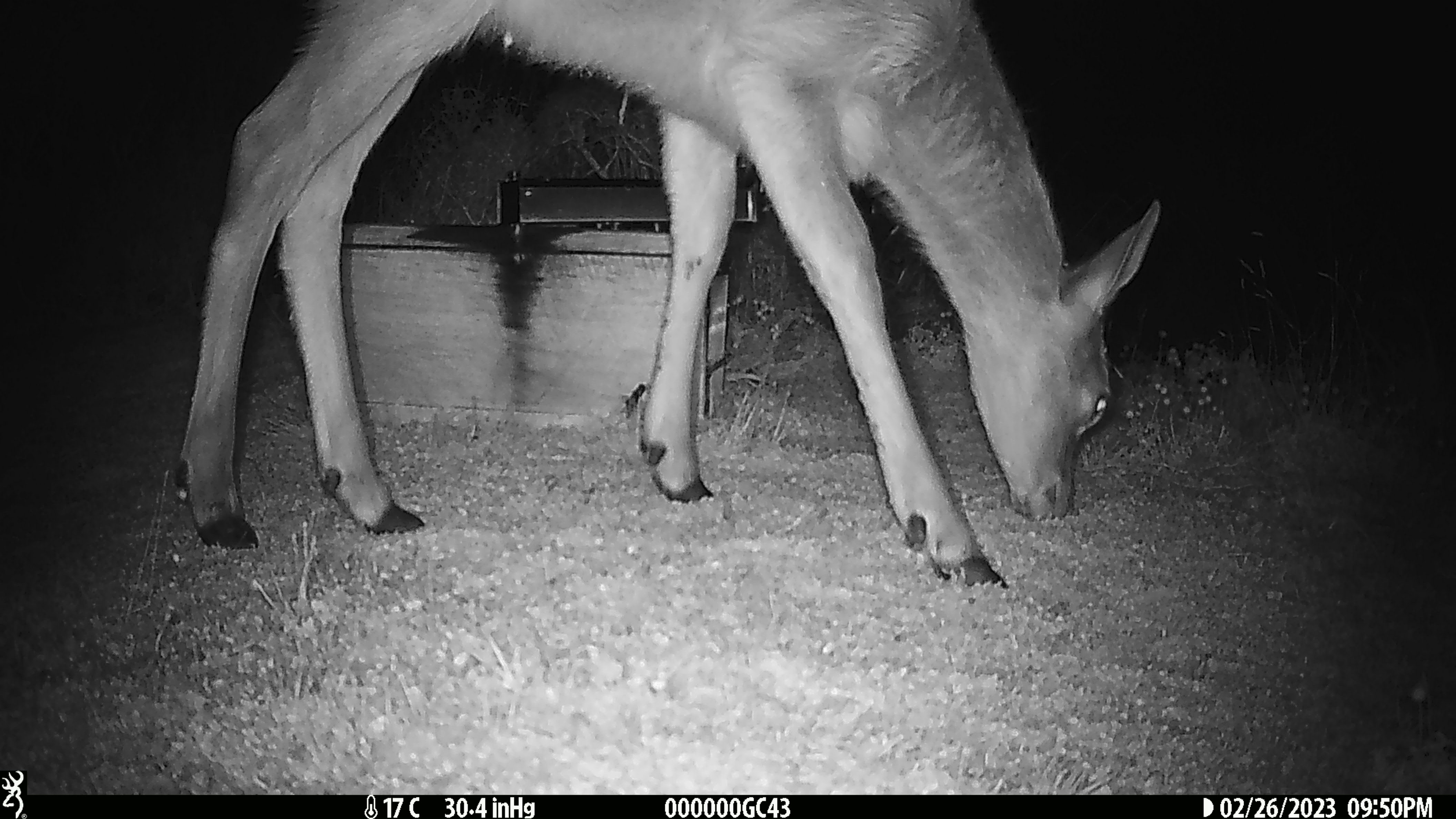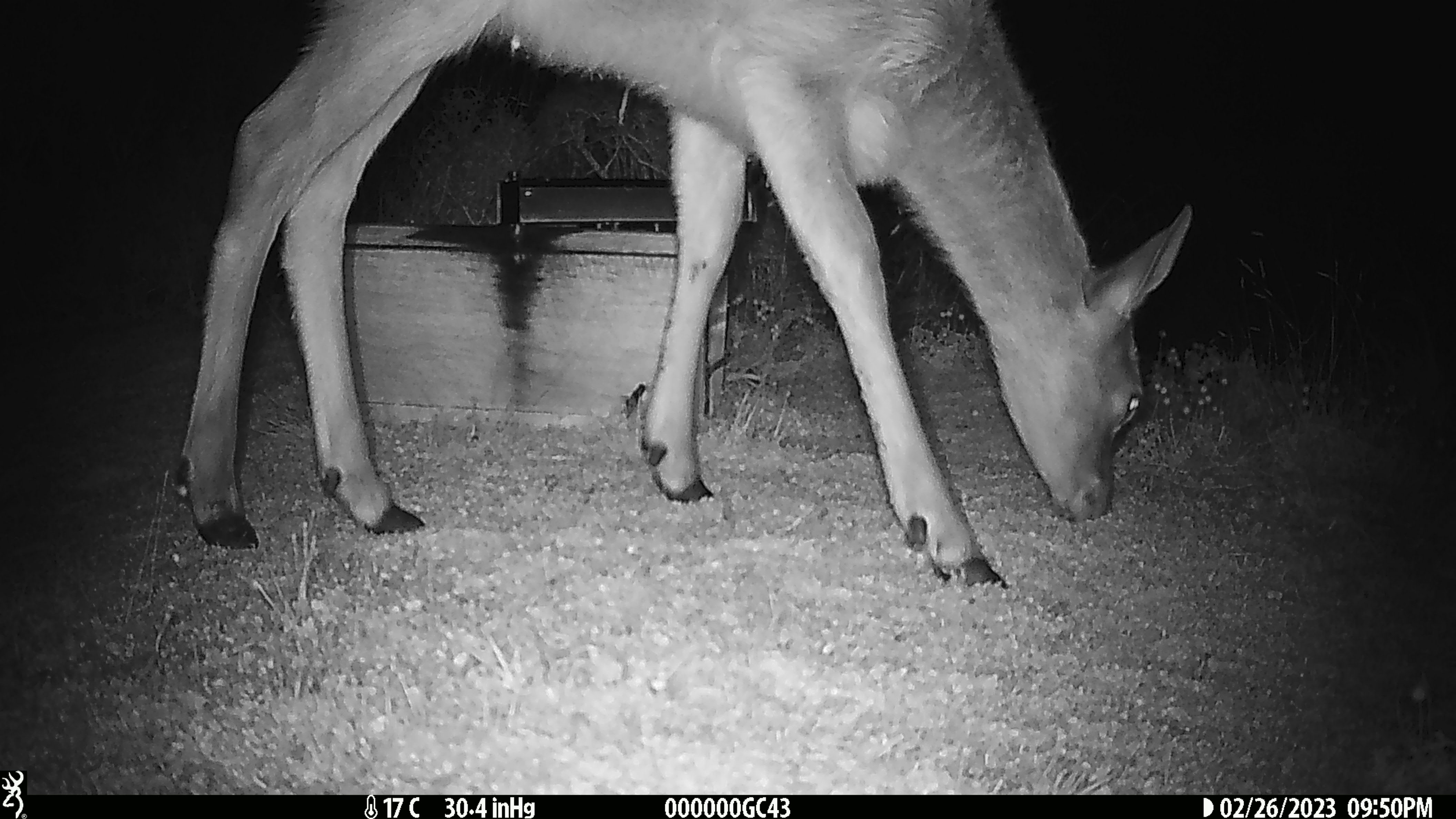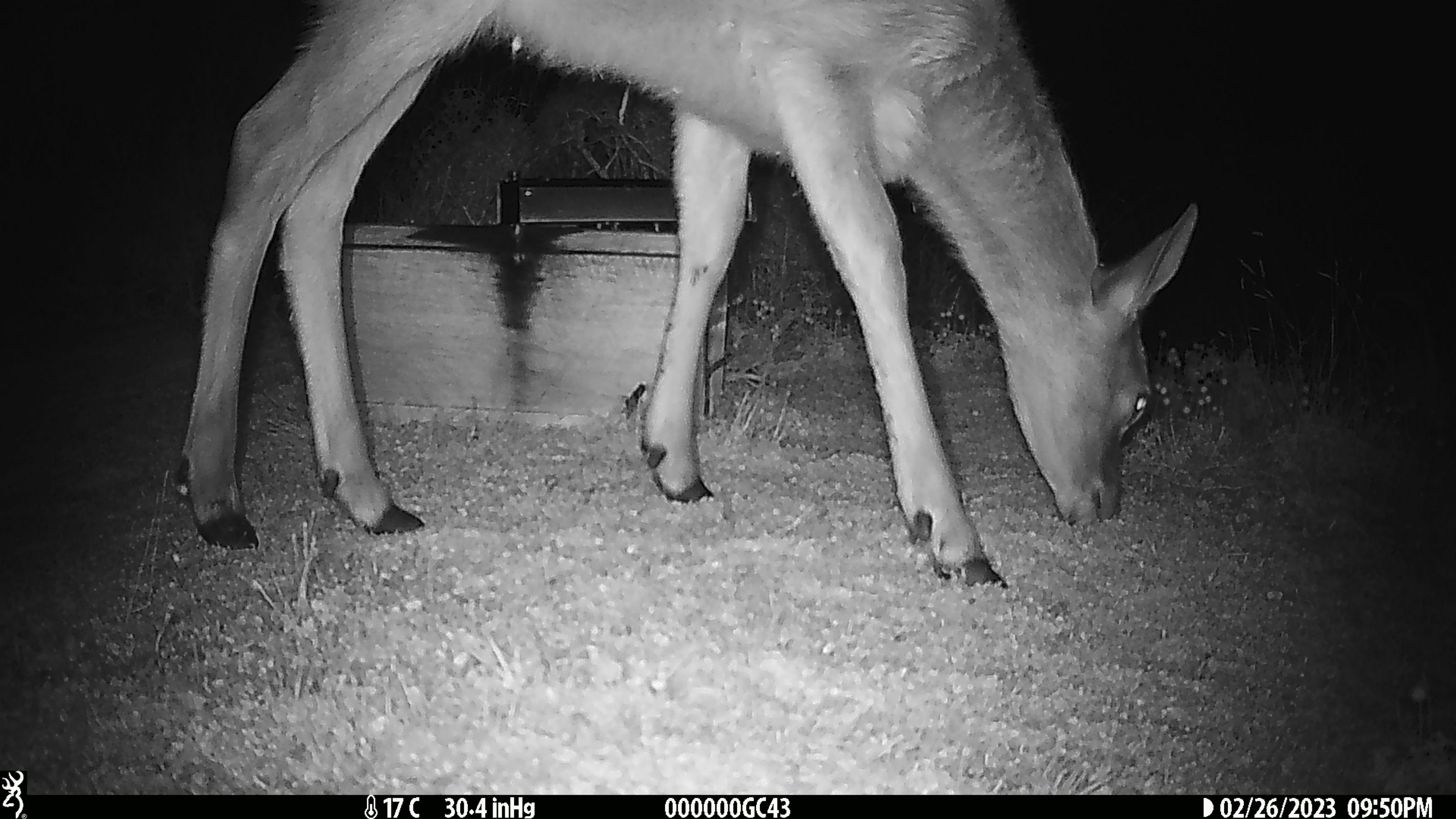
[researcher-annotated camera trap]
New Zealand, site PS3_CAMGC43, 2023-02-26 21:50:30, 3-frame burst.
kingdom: Animalia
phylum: Chordata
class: Mammalia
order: Artiodactyla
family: Cervidae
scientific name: Cervidae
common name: deer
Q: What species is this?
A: Deer (Cervidae).